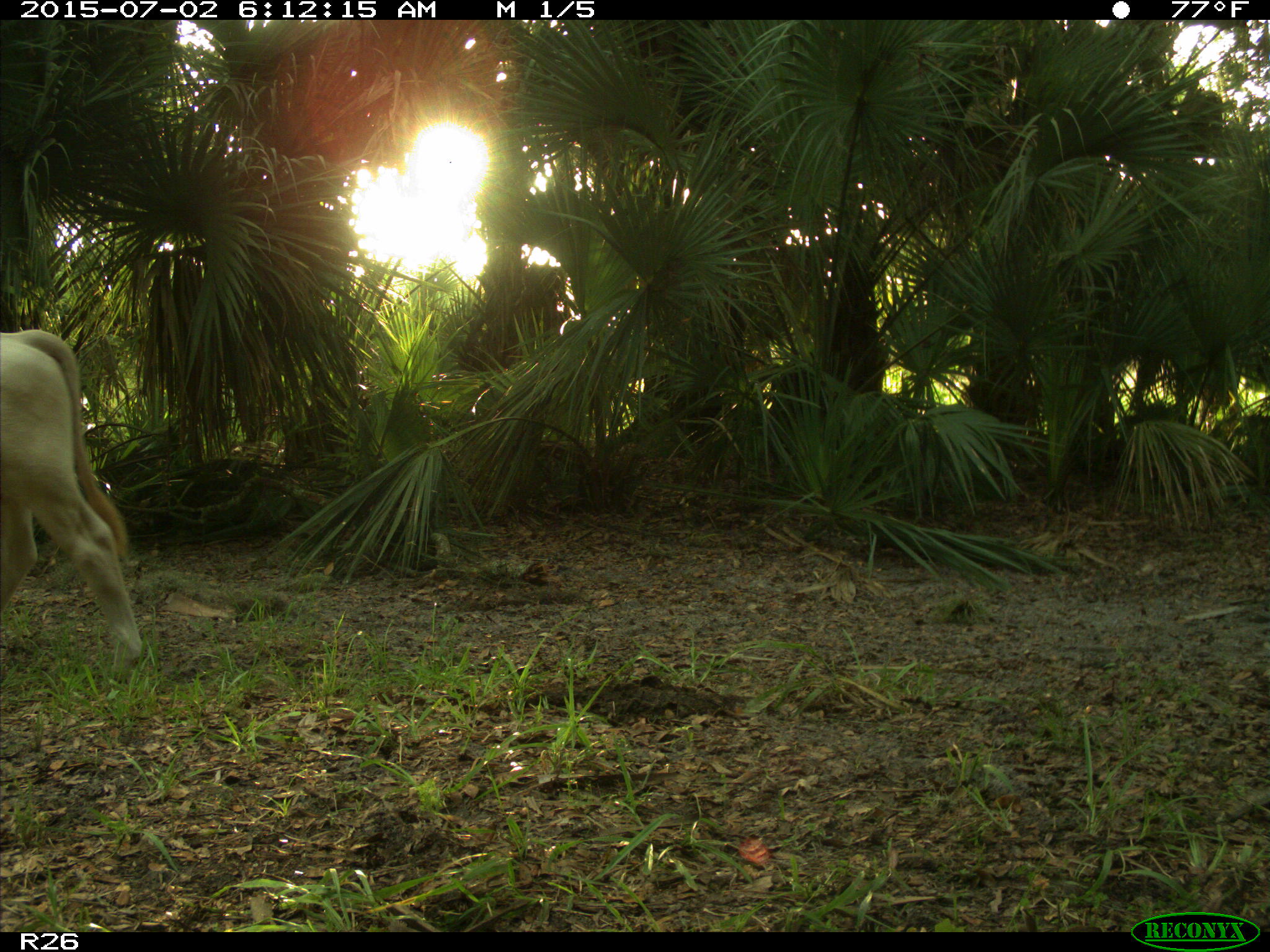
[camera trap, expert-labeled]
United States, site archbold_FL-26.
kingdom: Animalia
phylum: Chordata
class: Mammalia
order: Artiodactyla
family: Bovidae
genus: Bos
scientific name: Bos taurus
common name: domestic cow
Bos taurus (domestic cow).